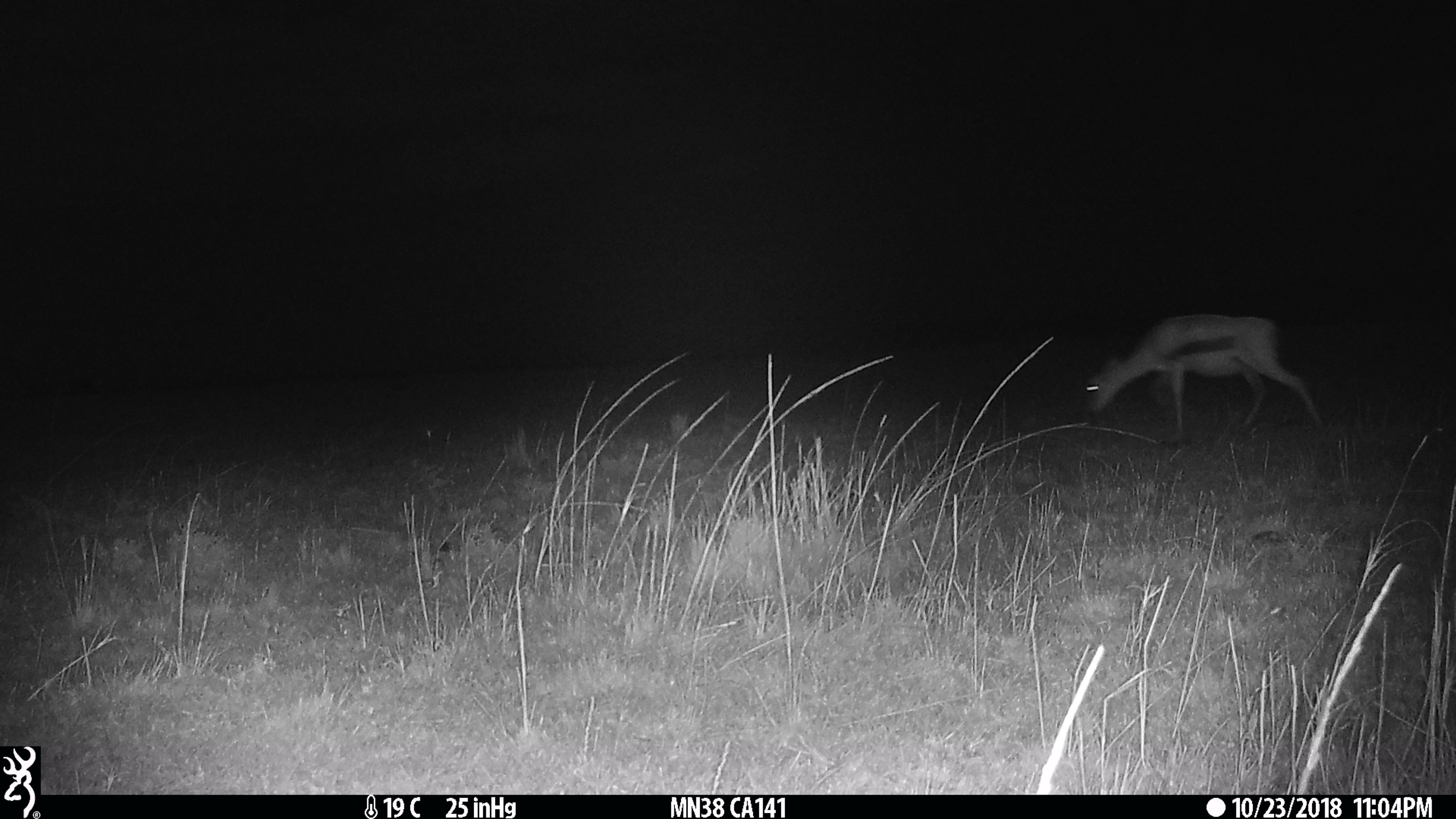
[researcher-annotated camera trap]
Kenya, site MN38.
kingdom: Animalia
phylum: Chordata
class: Mammalia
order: Artiodactyla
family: Bovidae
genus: Eudorcas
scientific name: Eudorcas thomsonii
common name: thomon's gazelle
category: gazelle thomsons